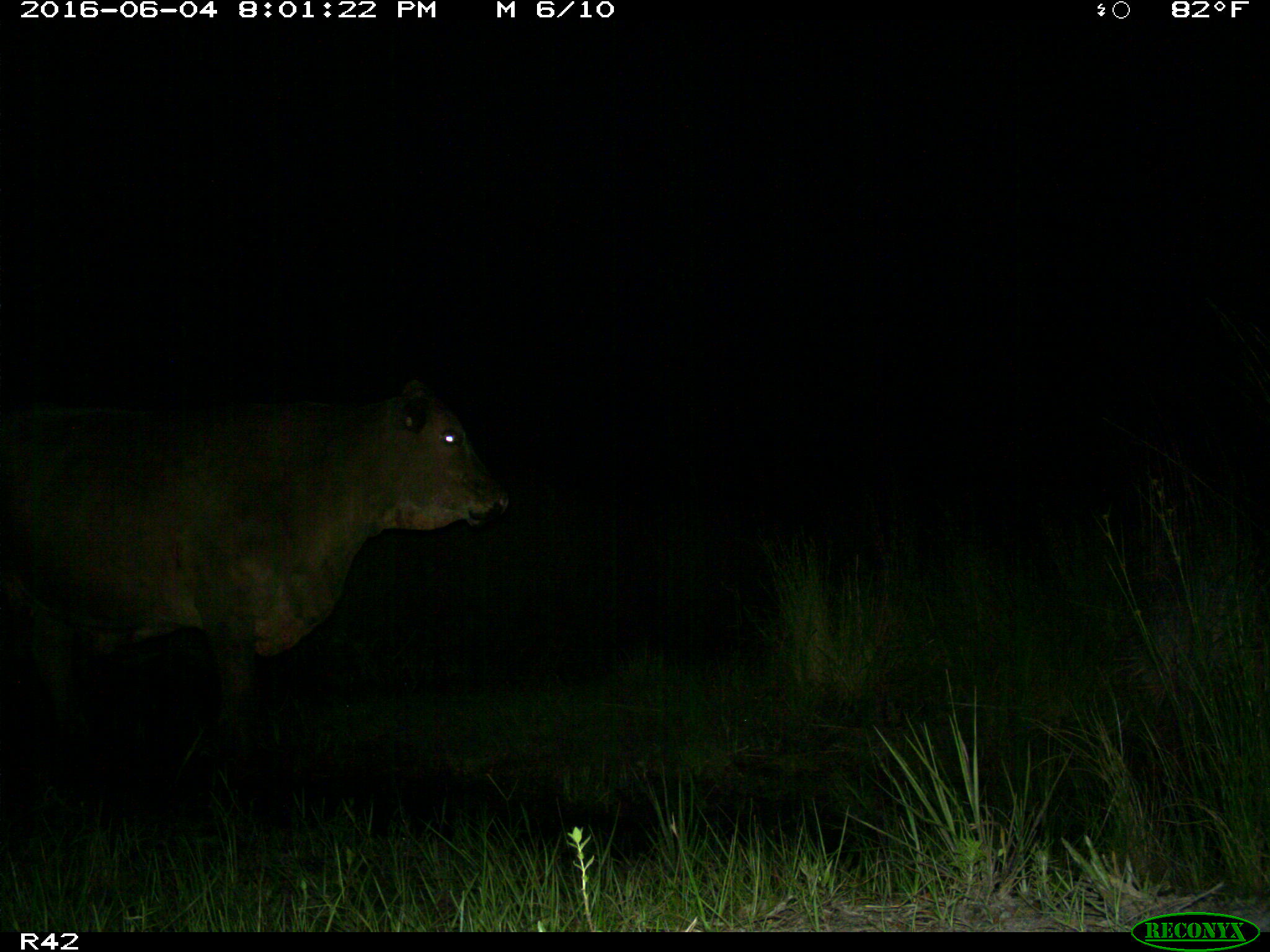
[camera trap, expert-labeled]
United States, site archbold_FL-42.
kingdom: Animalia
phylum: Chordata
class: Mammalia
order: Artiodactyla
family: Bovidae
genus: Bos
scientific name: Bos taurus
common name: domestic cow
Bos taurus (domestic cow).